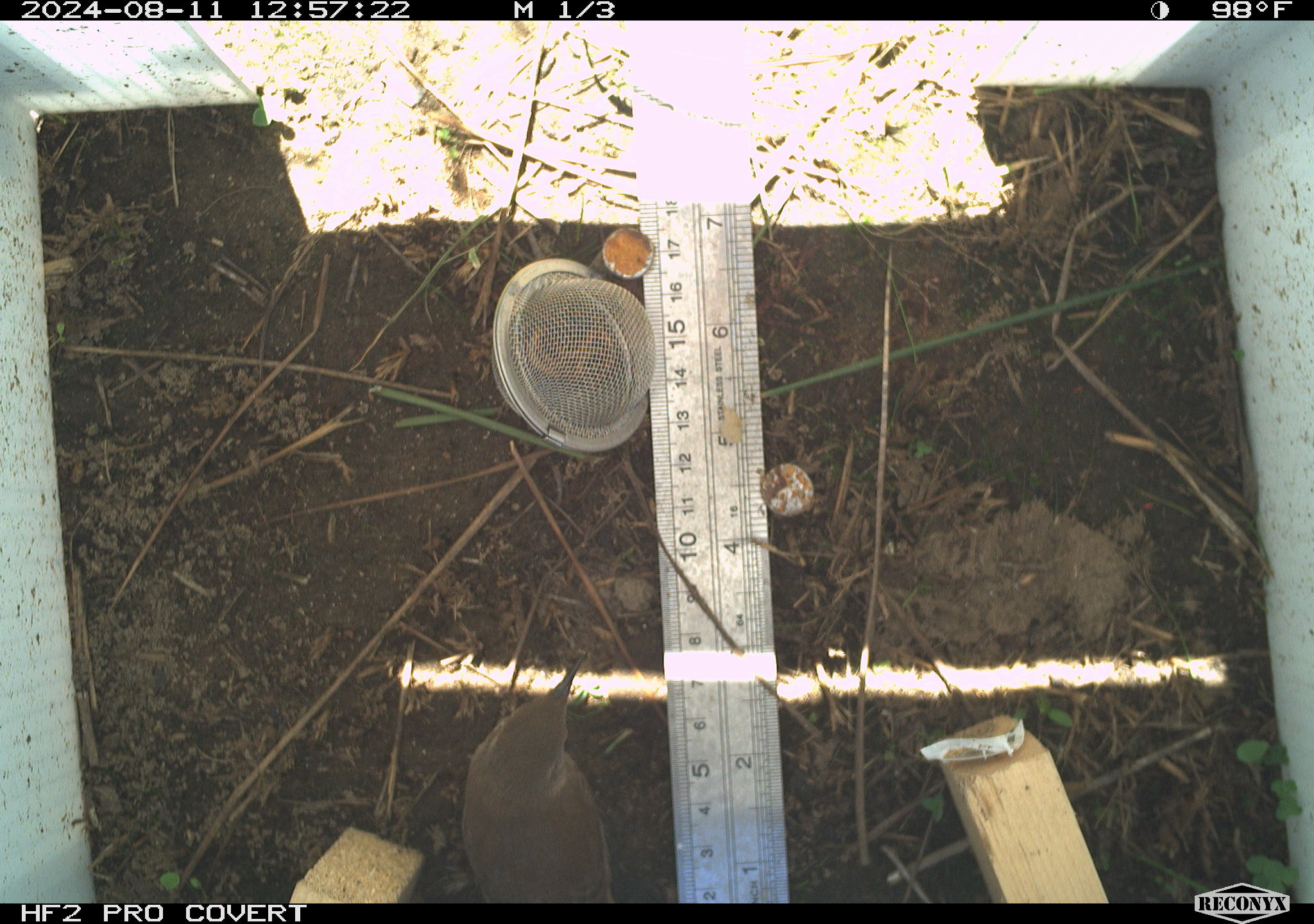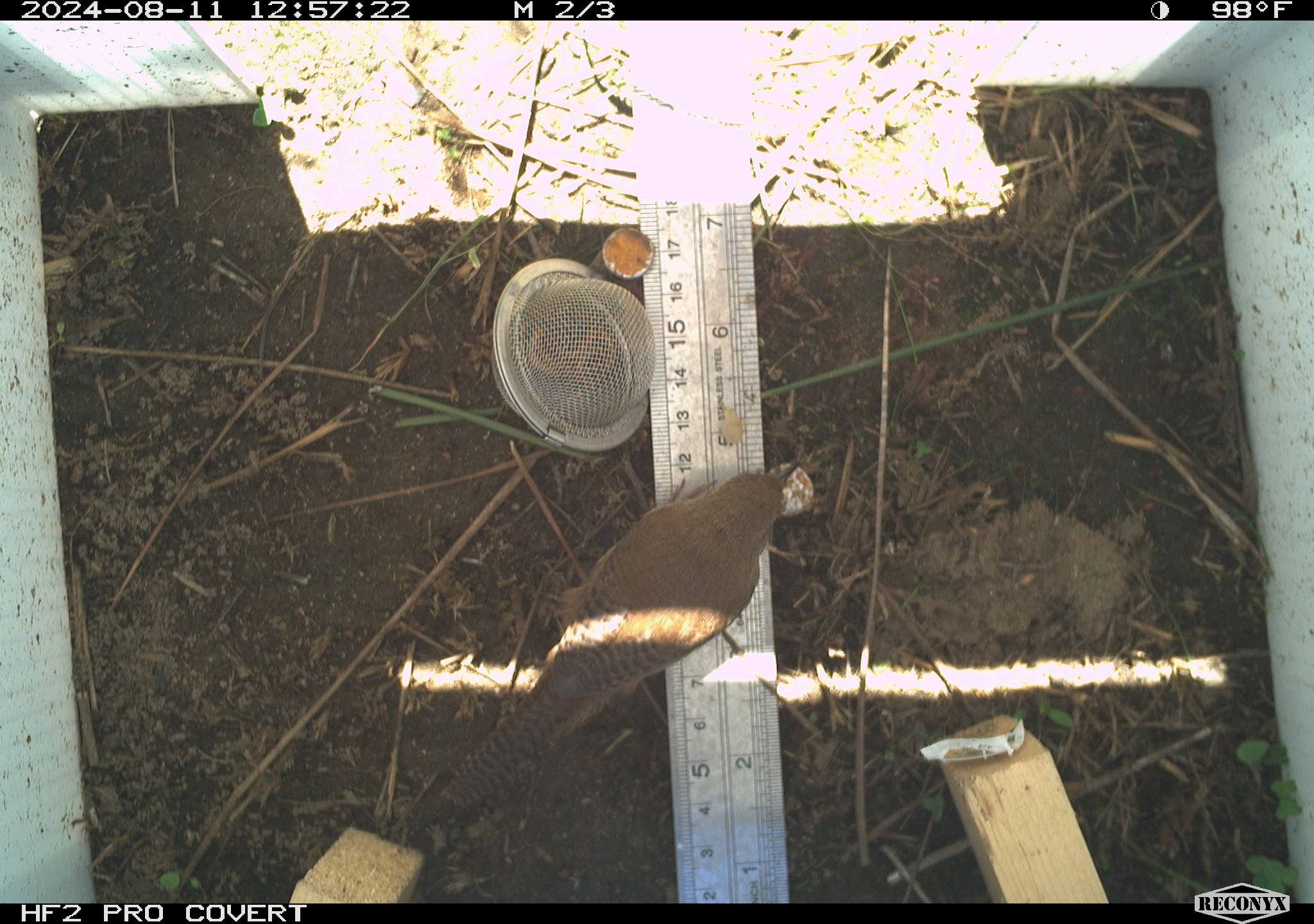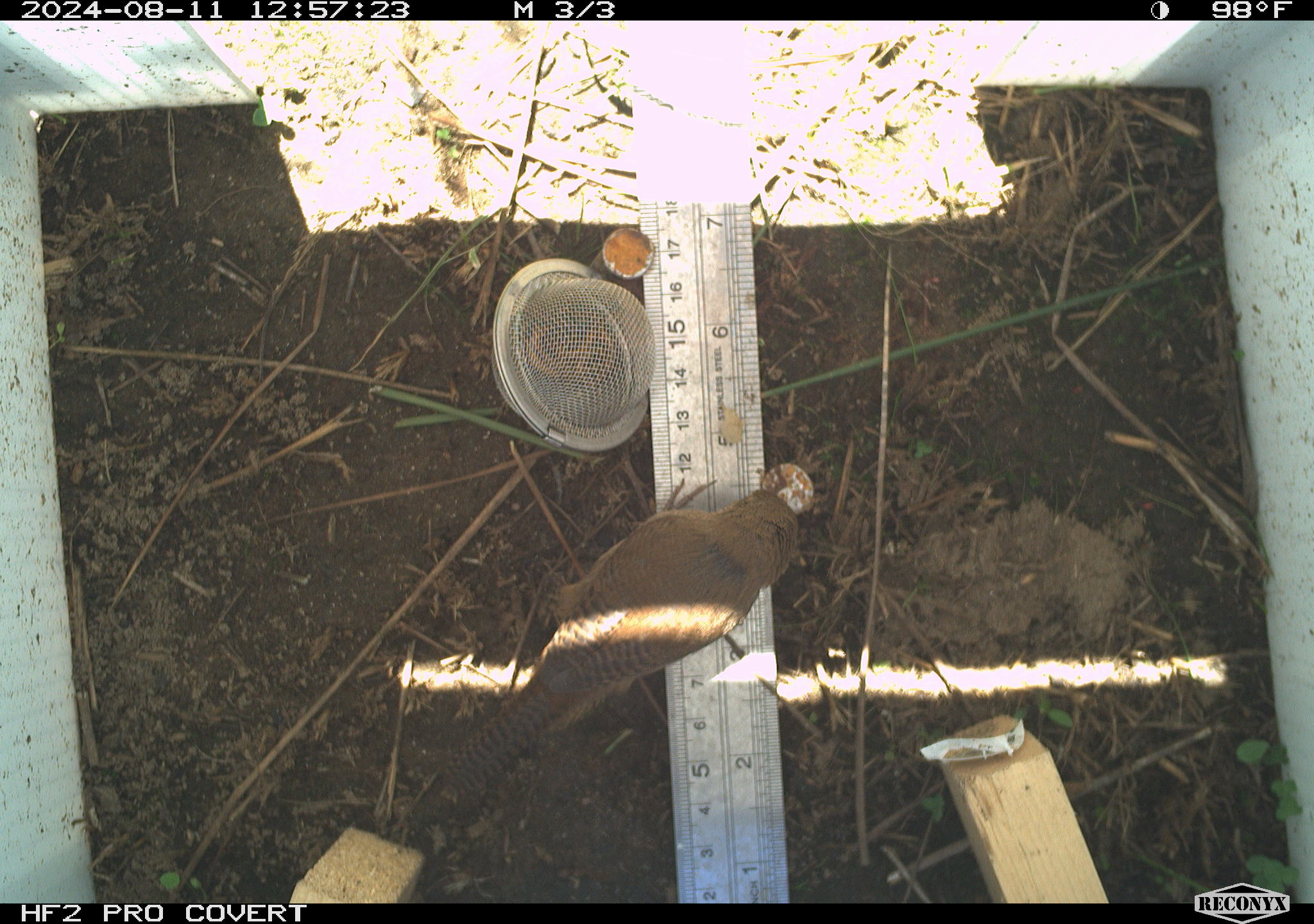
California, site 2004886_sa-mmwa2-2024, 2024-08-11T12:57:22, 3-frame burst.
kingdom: Animalia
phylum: Chordata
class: Aves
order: Passeriformes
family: Troglodytidae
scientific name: Troglodytidae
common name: wren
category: troglodytidae family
Troglodytidae family (wren) (Troglodytidae).